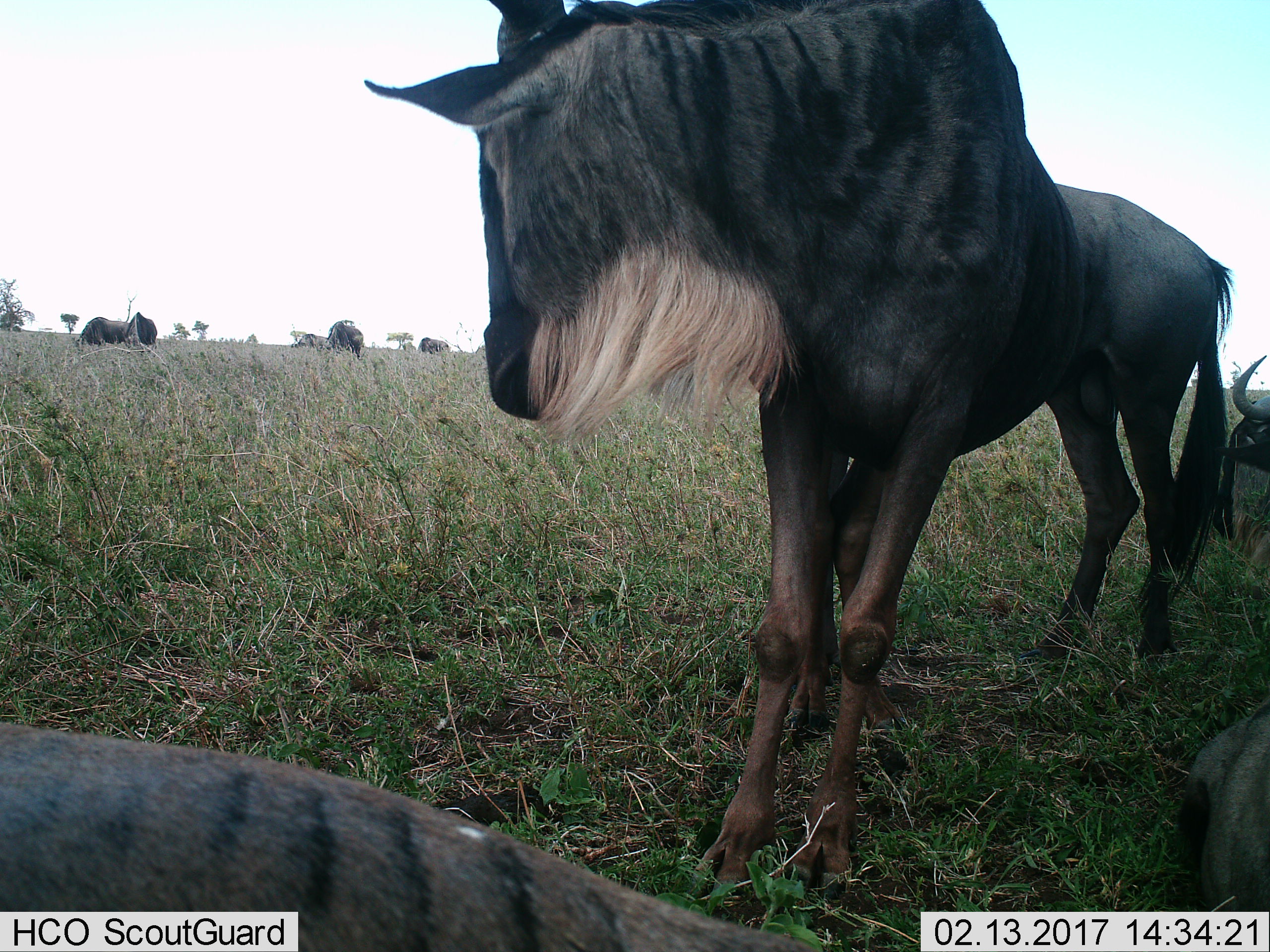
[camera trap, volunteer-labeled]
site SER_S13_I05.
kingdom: Animalia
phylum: Chordata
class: Mammalia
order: Artiodactyla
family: Bovidae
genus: Connochaetes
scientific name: Connochaetes taurinus taurinus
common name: blue wildebeest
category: wildebeestblue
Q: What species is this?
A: Wildebeestblue (blue wildebeest) (Connochaetes taurinus taurinus).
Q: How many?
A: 10.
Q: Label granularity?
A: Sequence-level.